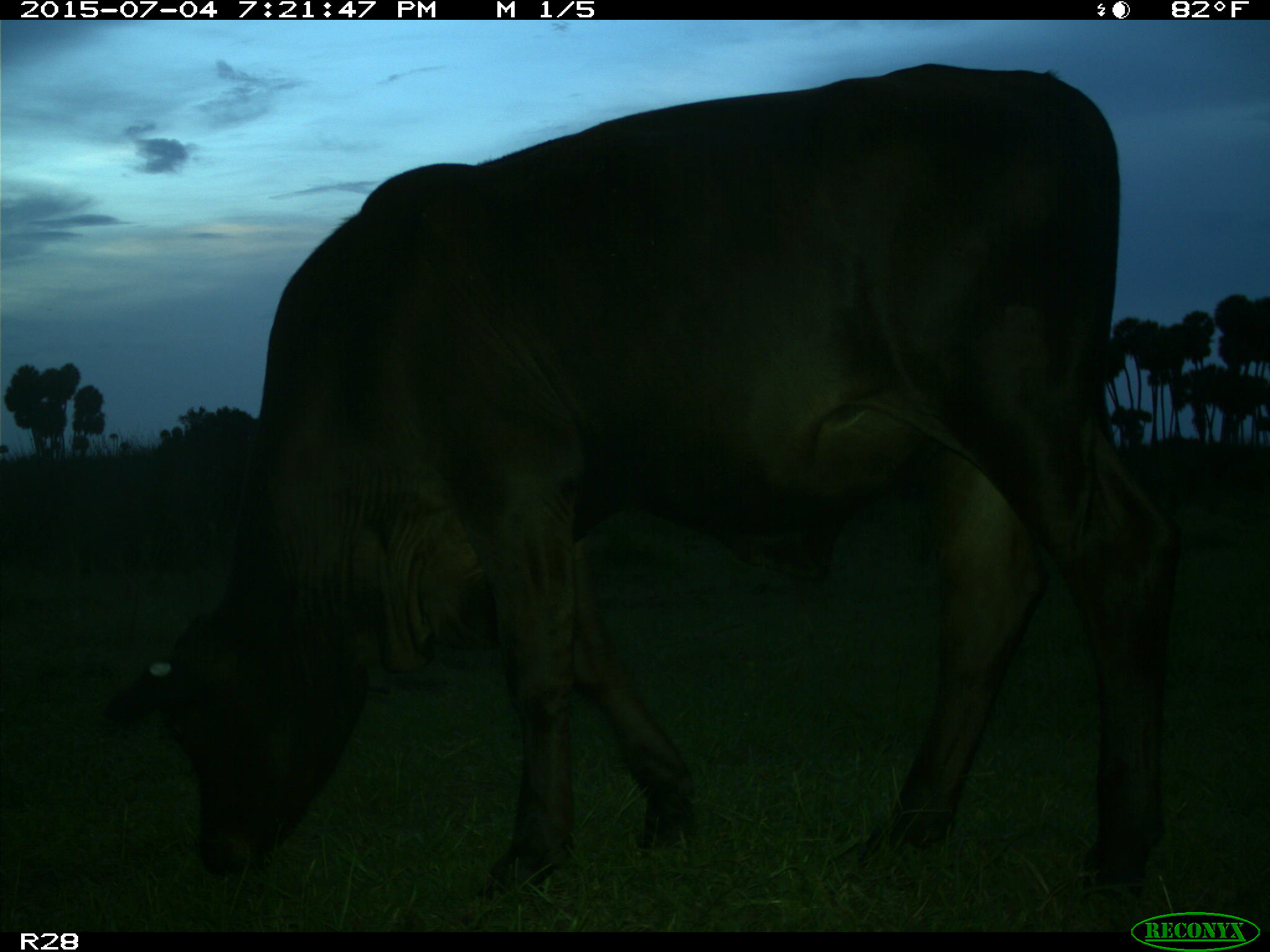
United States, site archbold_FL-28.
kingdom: Animalia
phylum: Chordata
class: Mammalia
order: Artiodactyla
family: Bovidae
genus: Bos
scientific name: Bos taurus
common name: domestic cow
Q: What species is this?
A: Bos taurus (domestic cow).